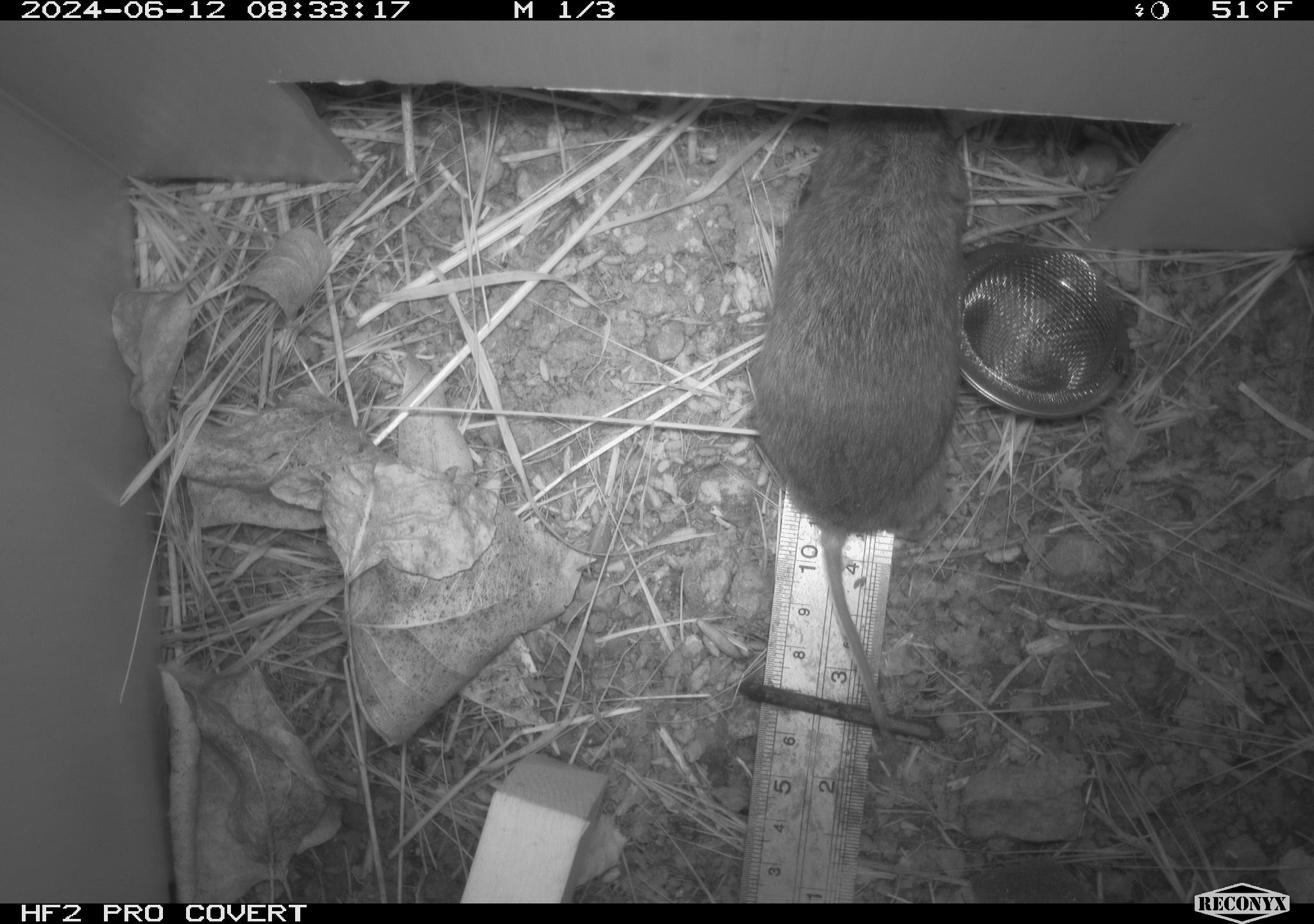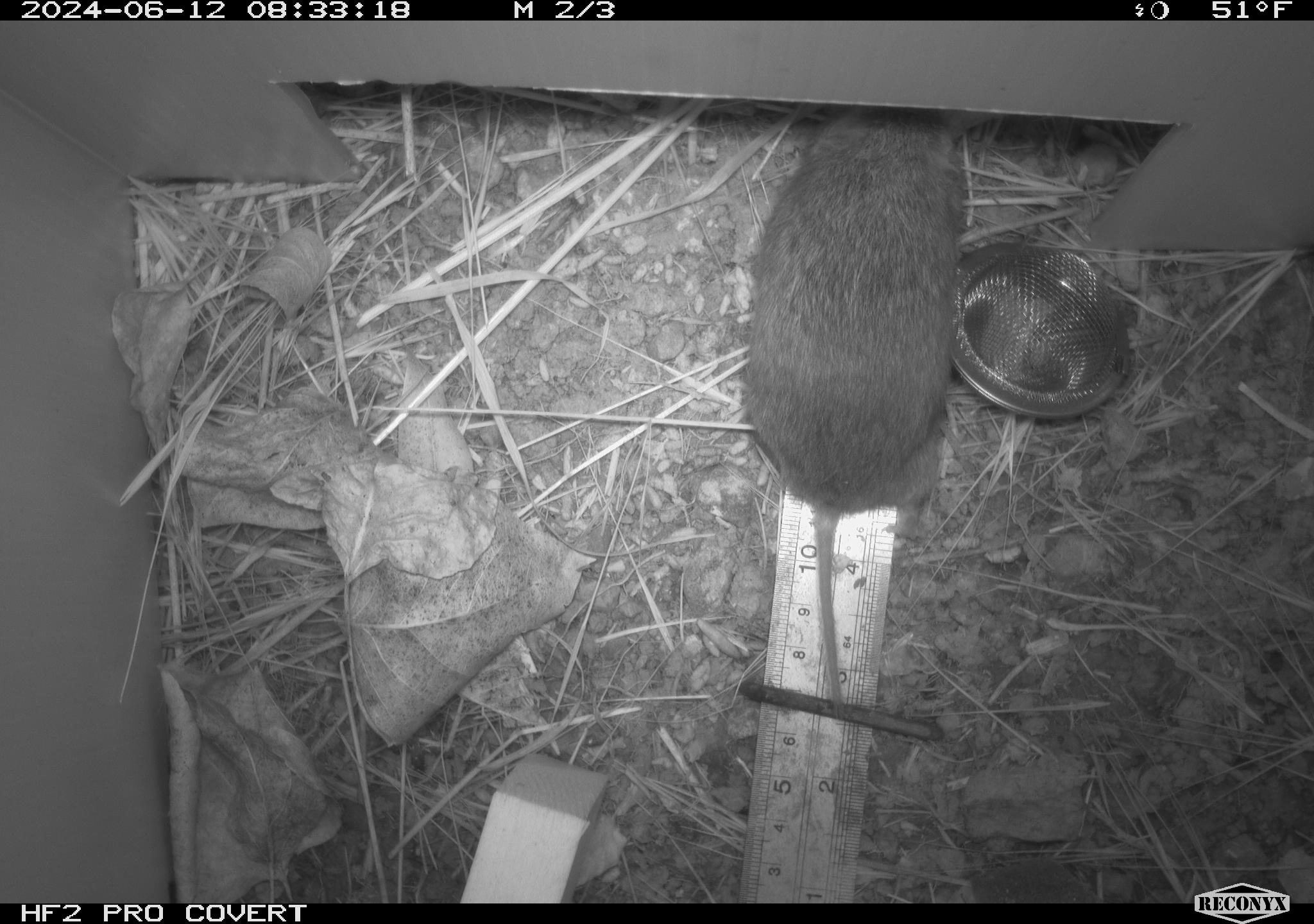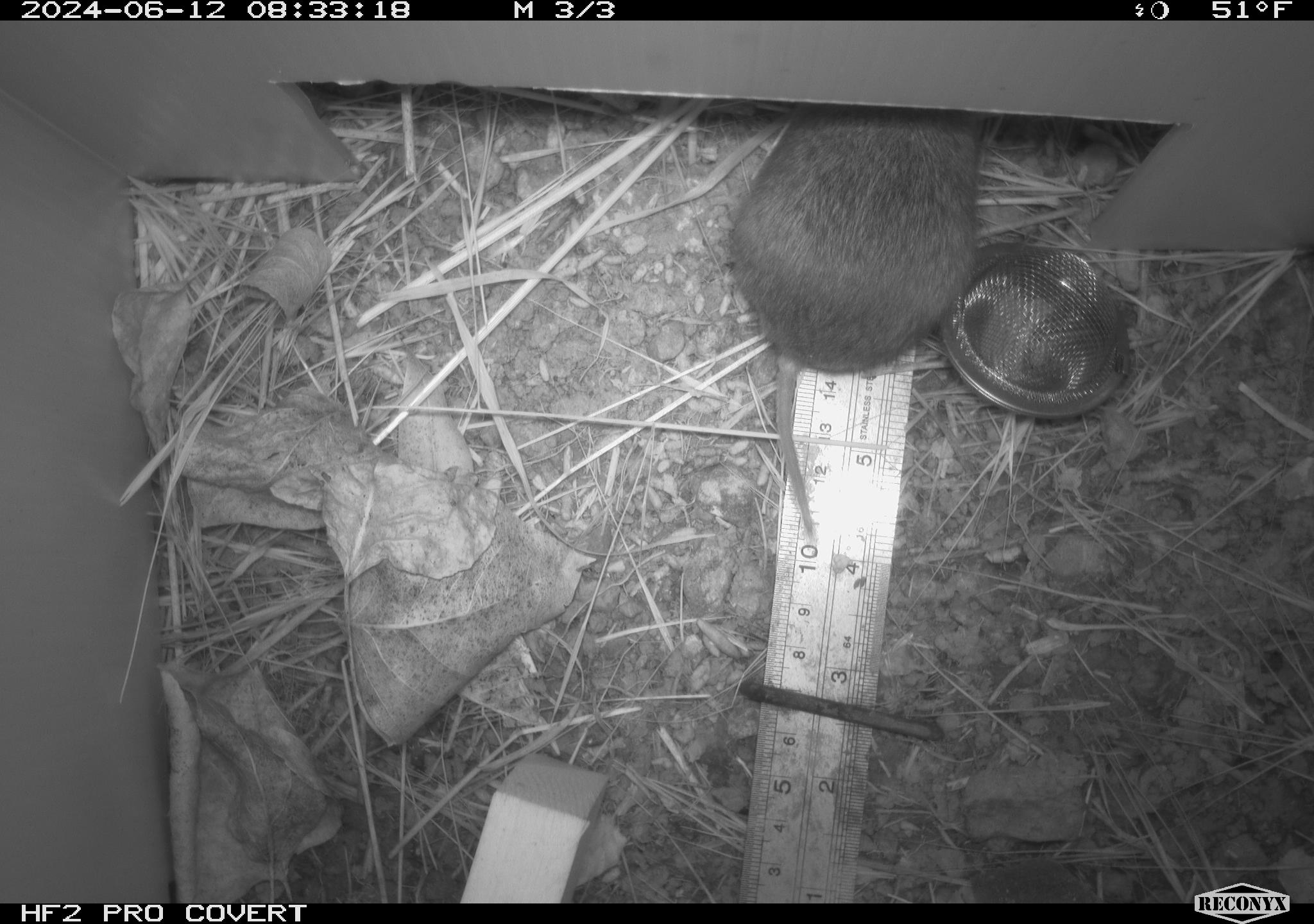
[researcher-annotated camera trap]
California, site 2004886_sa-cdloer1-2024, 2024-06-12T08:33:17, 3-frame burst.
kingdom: Animalia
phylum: Chordata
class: Mammalia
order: Rodentia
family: Cricetidae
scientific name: Arvicolinae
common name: voles, lemmings, and muskrats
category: arvicolinae subfamily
Arvicolinae subfamily (voles, lemmings, and muskrats) (Arvicolinae).